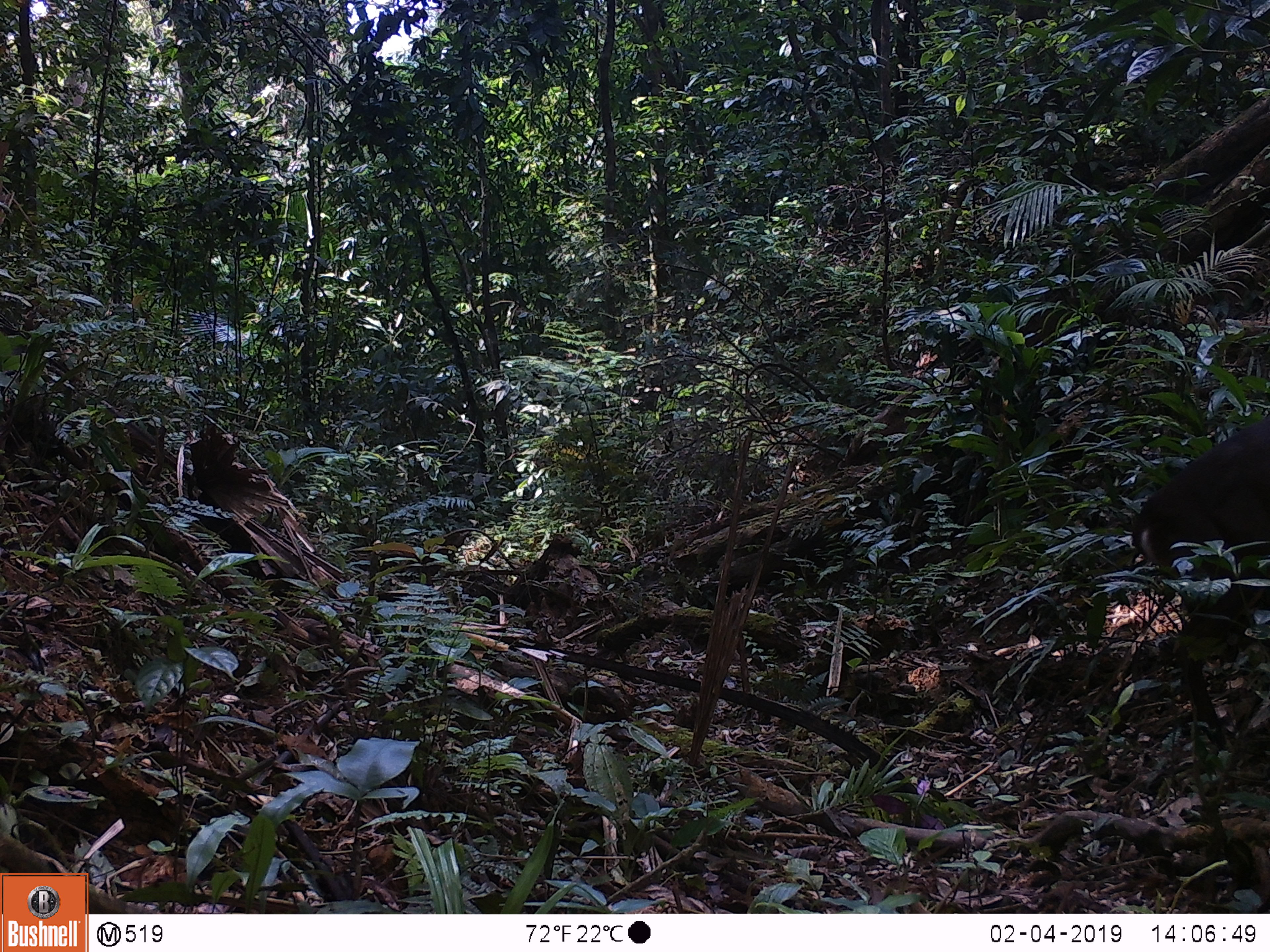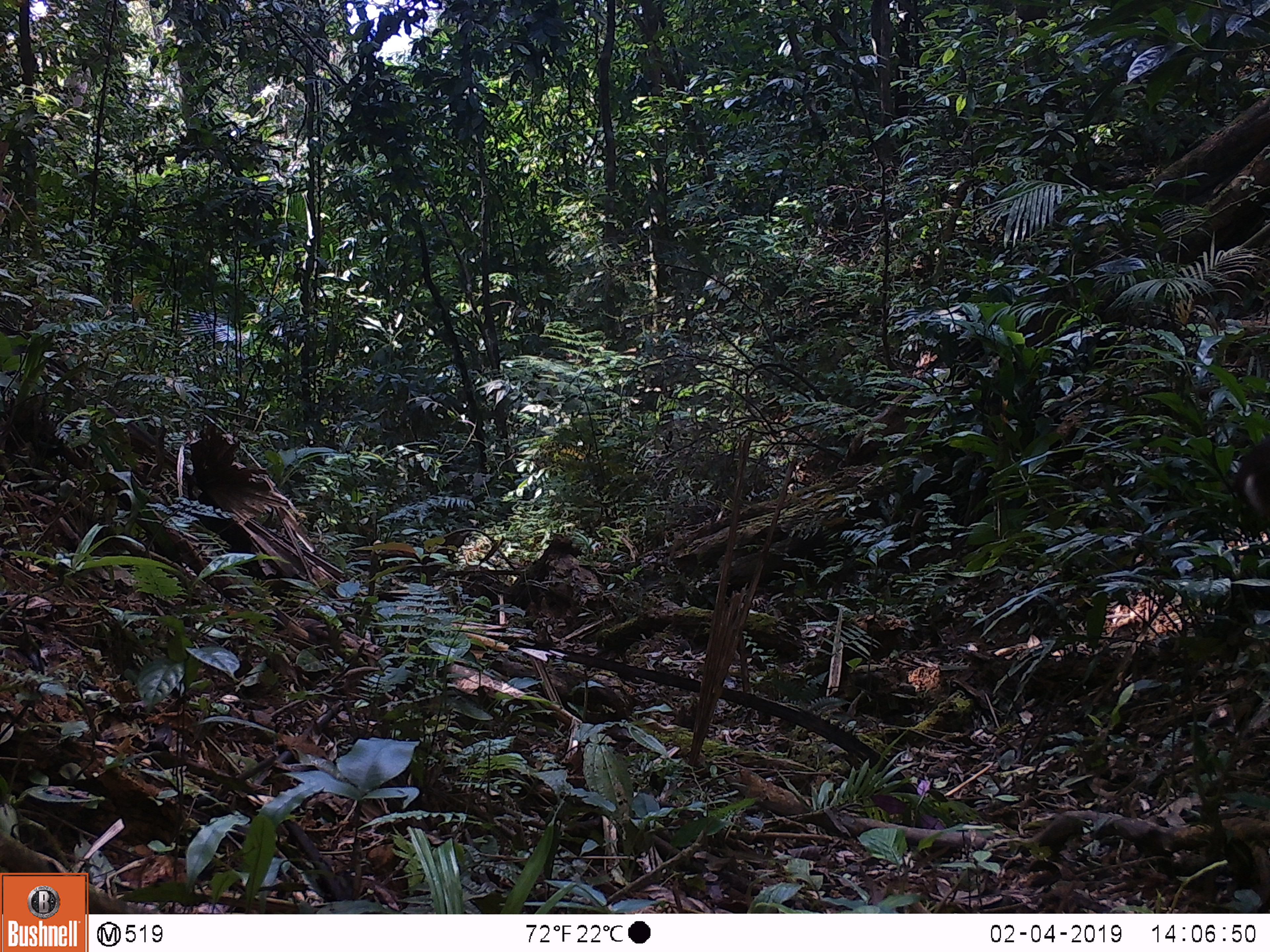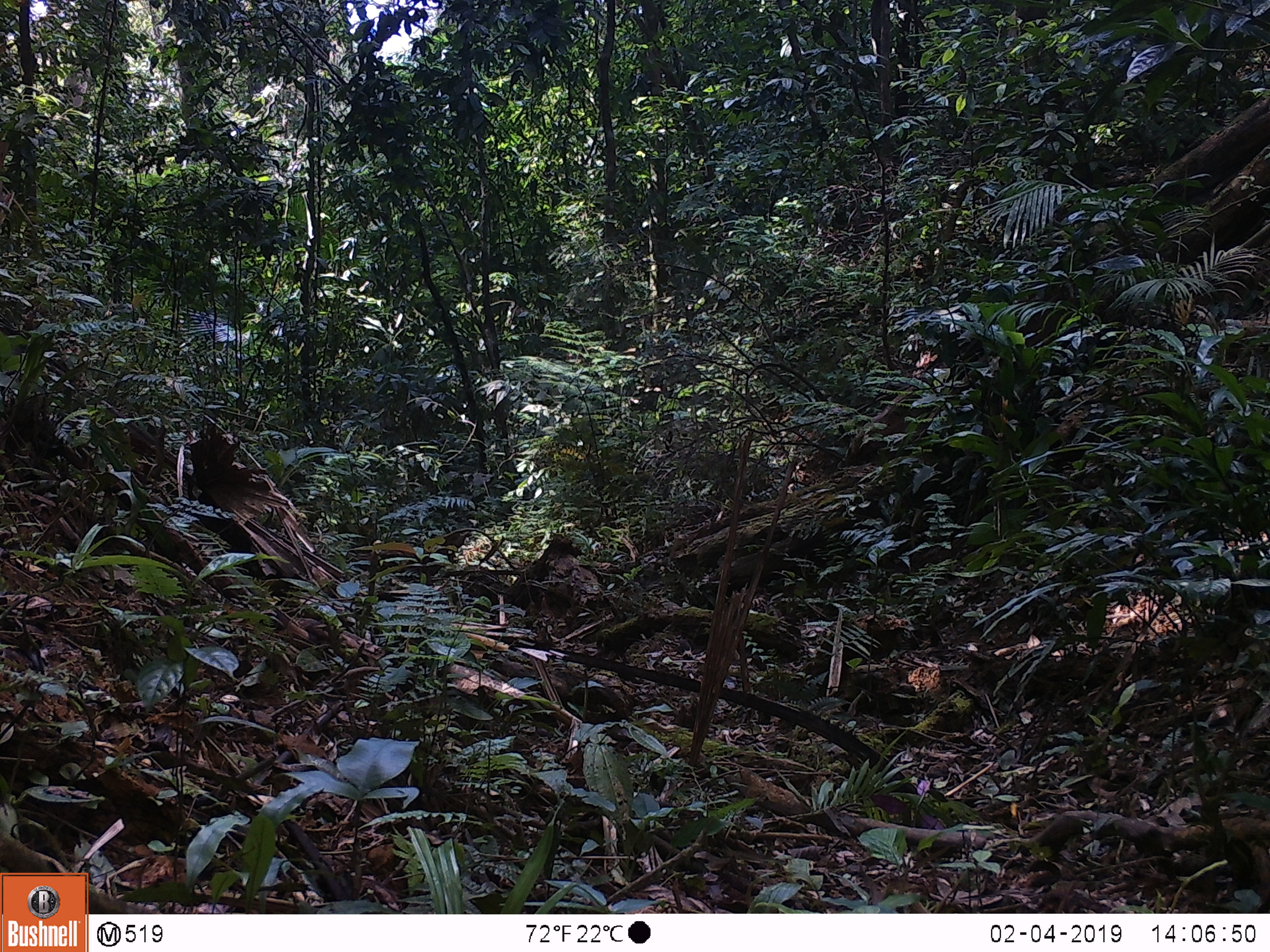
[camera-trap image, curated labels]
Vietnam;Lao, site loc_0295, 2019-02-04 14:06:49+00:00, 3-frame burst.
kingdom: Animalia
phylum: Chordata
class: Mammalia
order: Artiodactyla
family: Cervidae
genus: Muntiacus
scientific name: Muntiacus vuquangensis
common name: large-antlered muntjac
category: large antlered muntjac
Large antlered muntjac (large-antlered muntjac) (Muntiacus vuquangensis). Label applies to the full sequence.